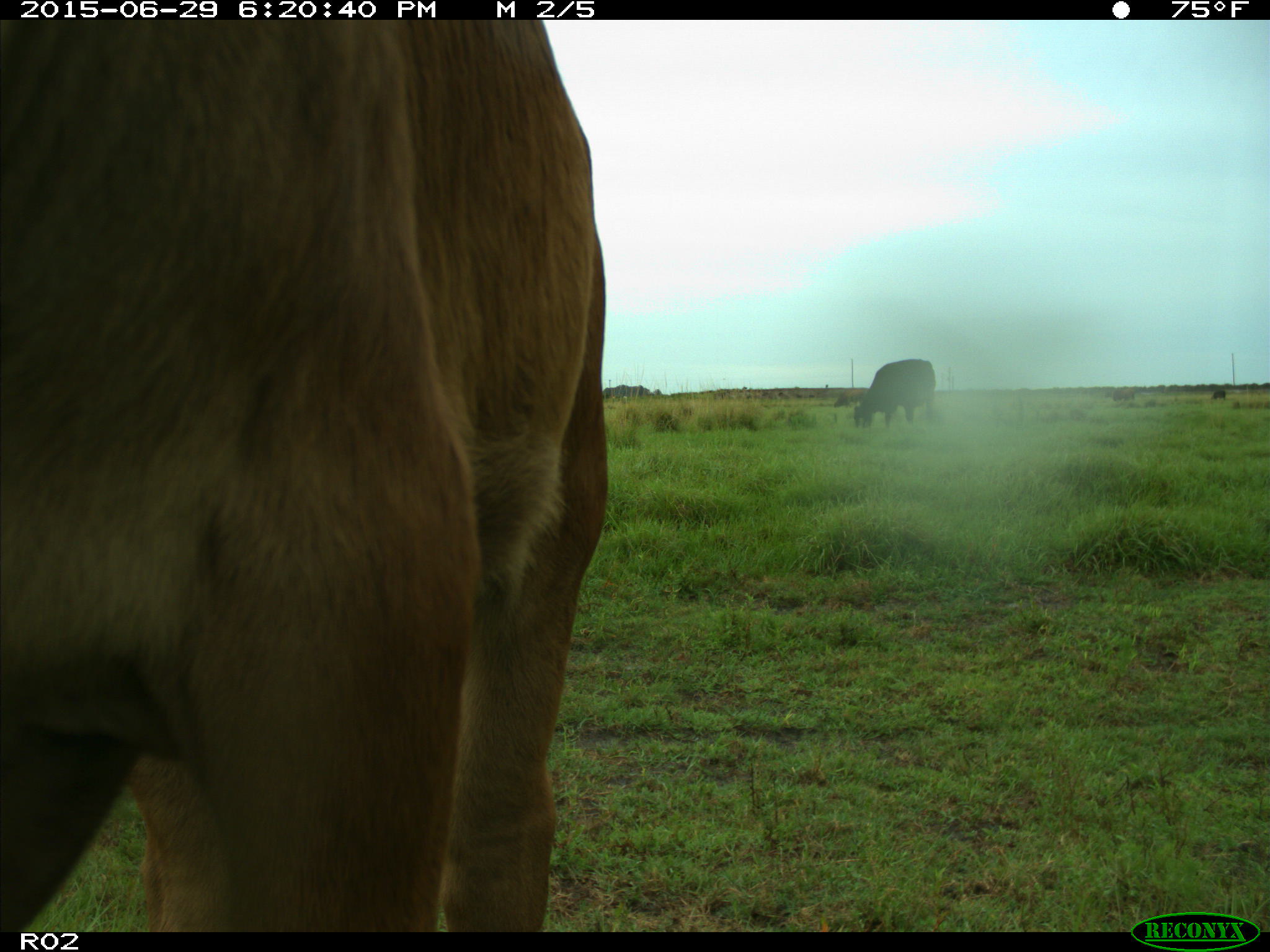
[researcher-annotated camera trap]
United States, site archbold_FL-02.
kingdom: Animalia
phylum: Chordata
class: Mammalia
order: Artiodactyla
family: Bovidae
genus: Bos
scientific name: Bos taurus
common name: domestic cow